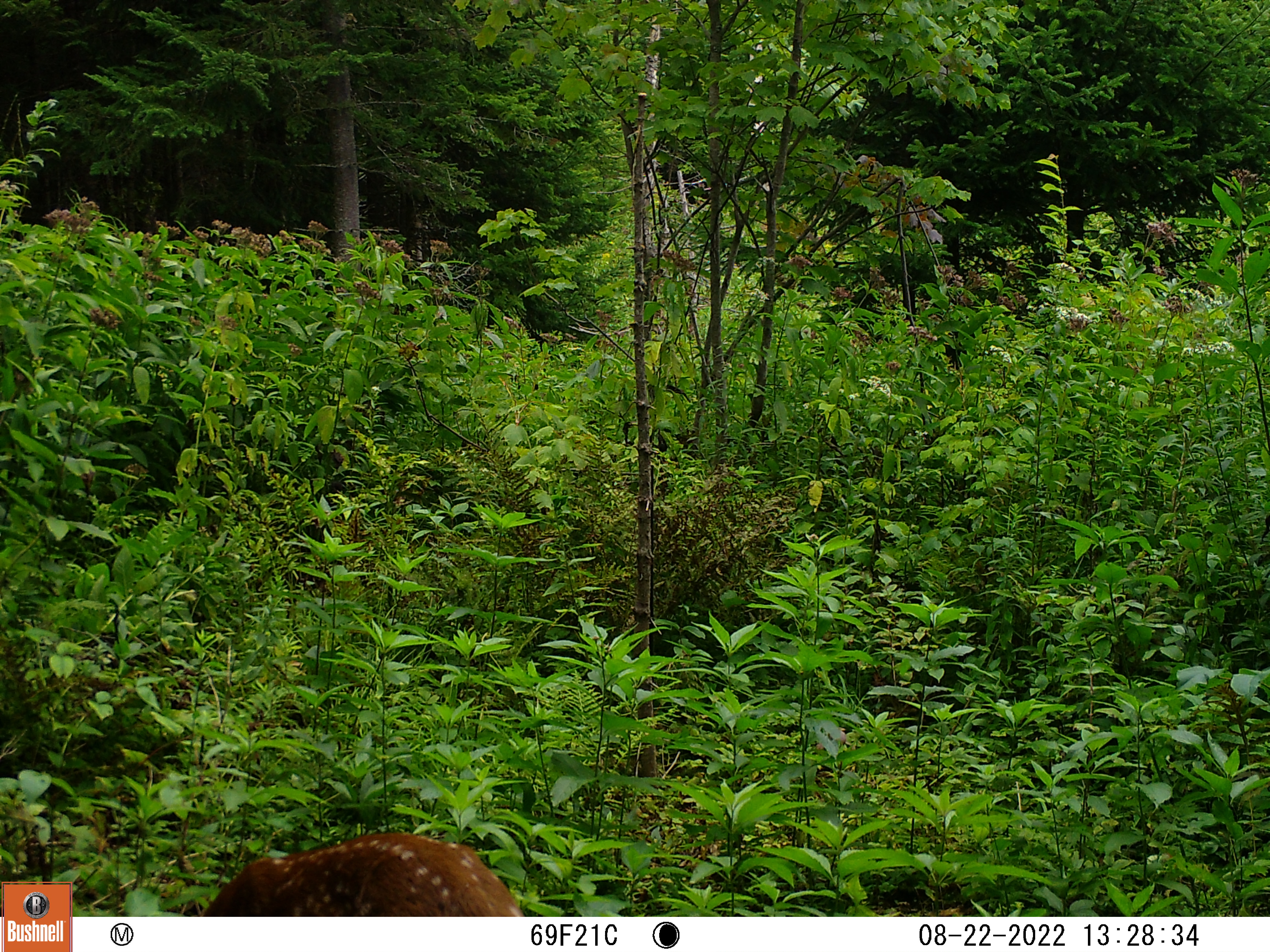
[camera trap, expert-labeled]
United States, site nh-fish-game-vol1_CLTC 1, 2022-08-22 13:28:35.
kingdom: Animalia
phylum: Chordata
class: Mammalia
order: Artiodactyla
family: Cervidae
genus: Odocoileus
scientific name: Odocoileus virginianus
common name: white-tailed deer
White-tailed deer (Odocoileus virginianus).